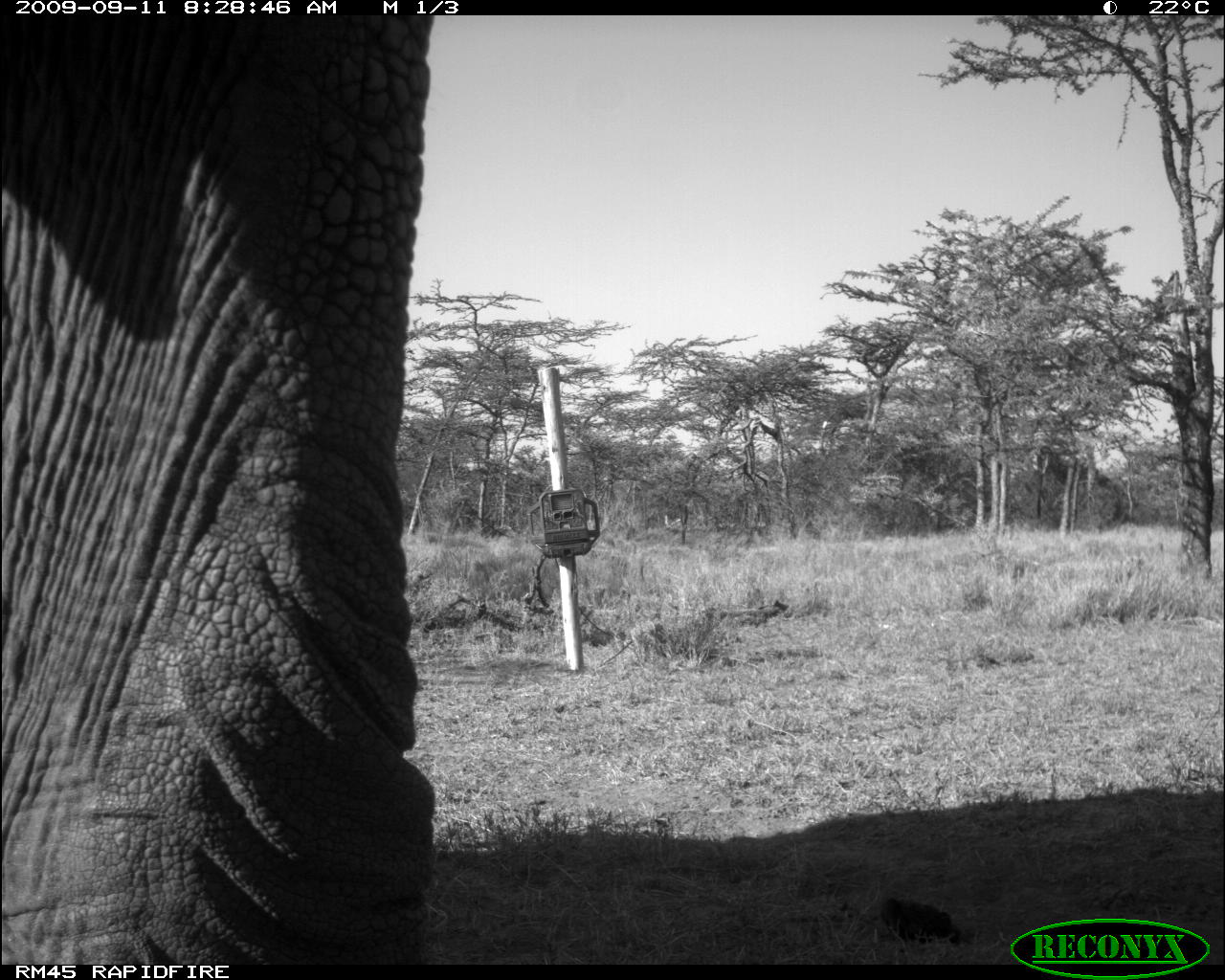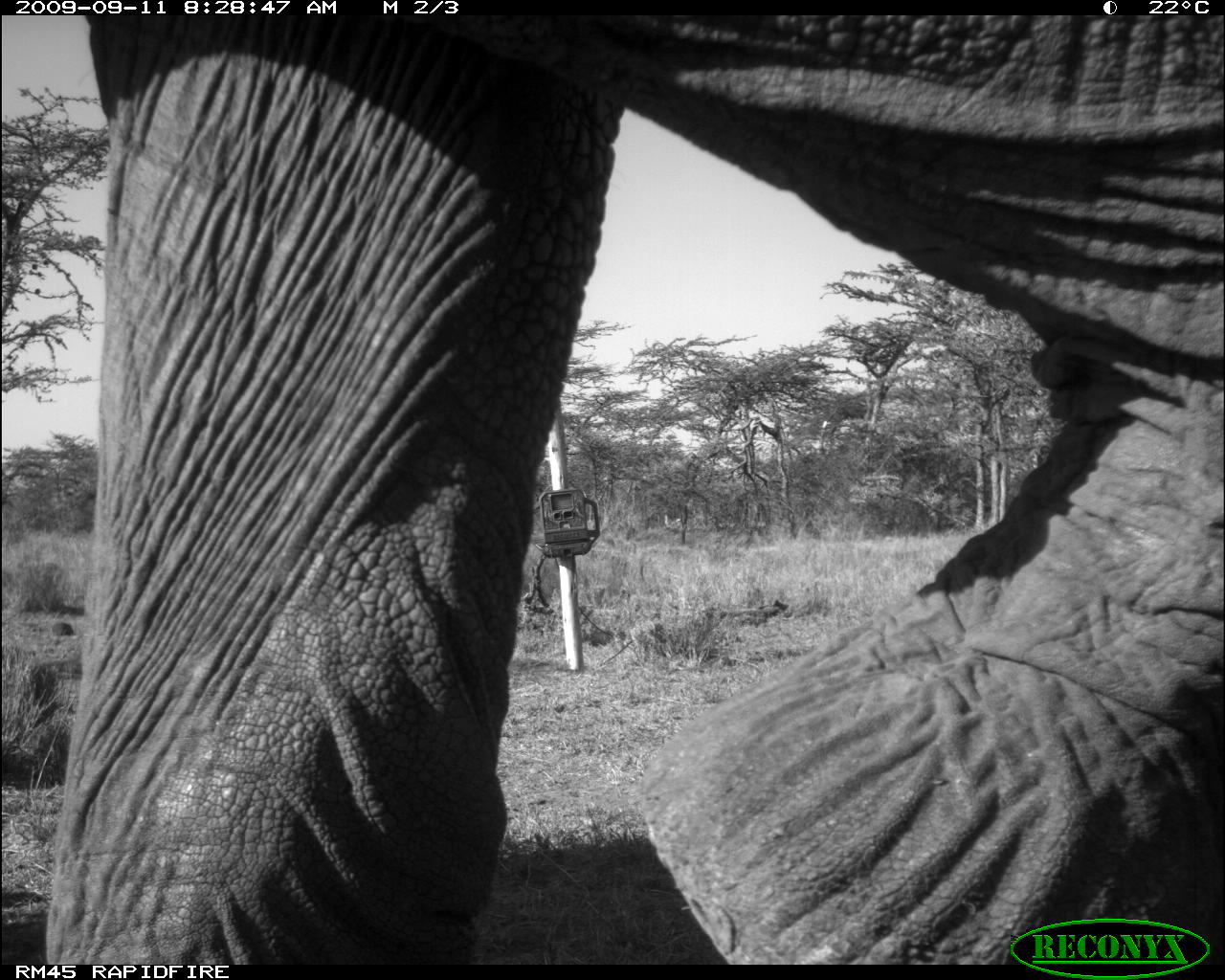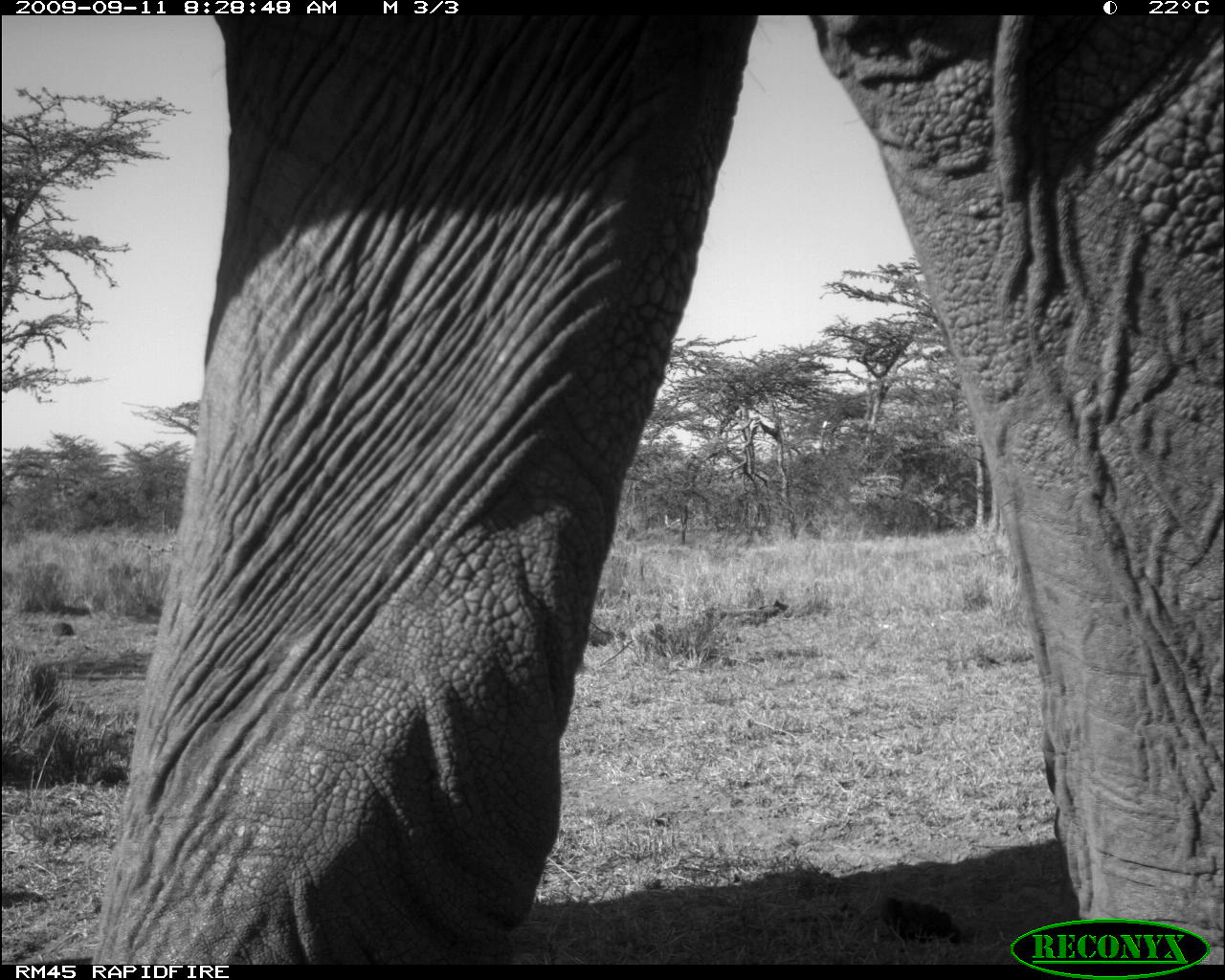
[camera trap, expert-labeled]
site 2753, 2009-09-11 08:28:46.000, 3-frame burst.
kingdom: Animalia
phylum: Chordata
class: Mammalia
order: Proboscidea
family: Elephantidae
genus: Loxodonta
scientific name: Loxodonta africana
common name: african bush elephant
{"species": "Loxodonta africana (african bush elephant)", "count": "1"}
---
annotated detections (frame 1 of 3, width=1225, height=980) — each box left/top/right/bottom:
loxodonta africana: 0/16/435/965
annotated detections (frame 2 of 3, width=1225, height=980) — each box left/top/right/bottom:
loxodonta africana: 36/12/1225/967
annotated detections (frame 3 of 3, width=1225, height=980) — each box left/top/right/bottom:
loxodonta africana: 86/18/1219/964